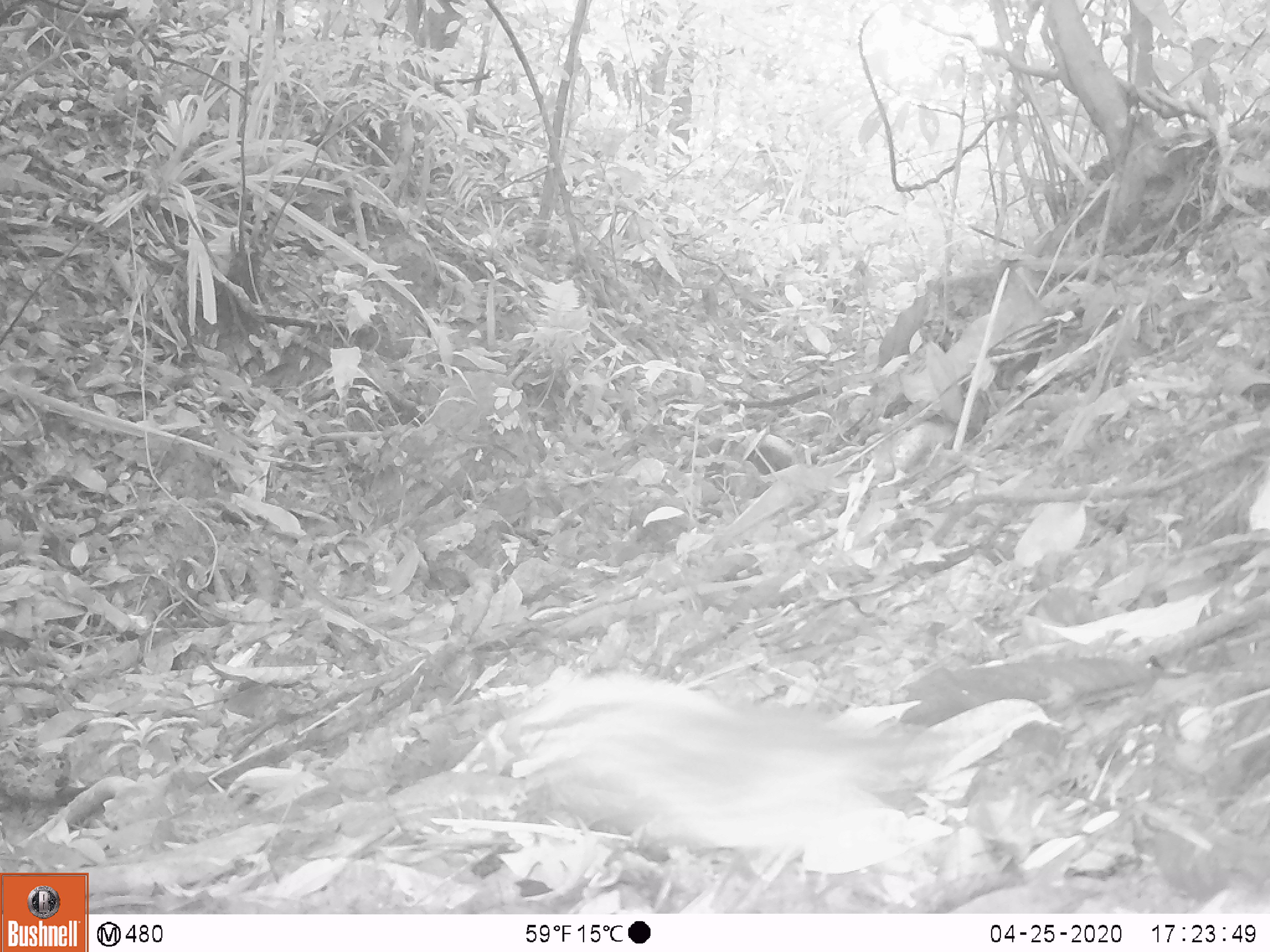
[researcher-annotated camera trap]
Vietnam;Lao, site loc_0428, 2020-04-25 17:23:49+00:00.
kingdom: Animalia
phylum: Chordata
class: Aves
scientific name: Aves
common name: bird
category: unidentified bird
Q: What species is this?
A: Unidentified bird (bird) (Aves).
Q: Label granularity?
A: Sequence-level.